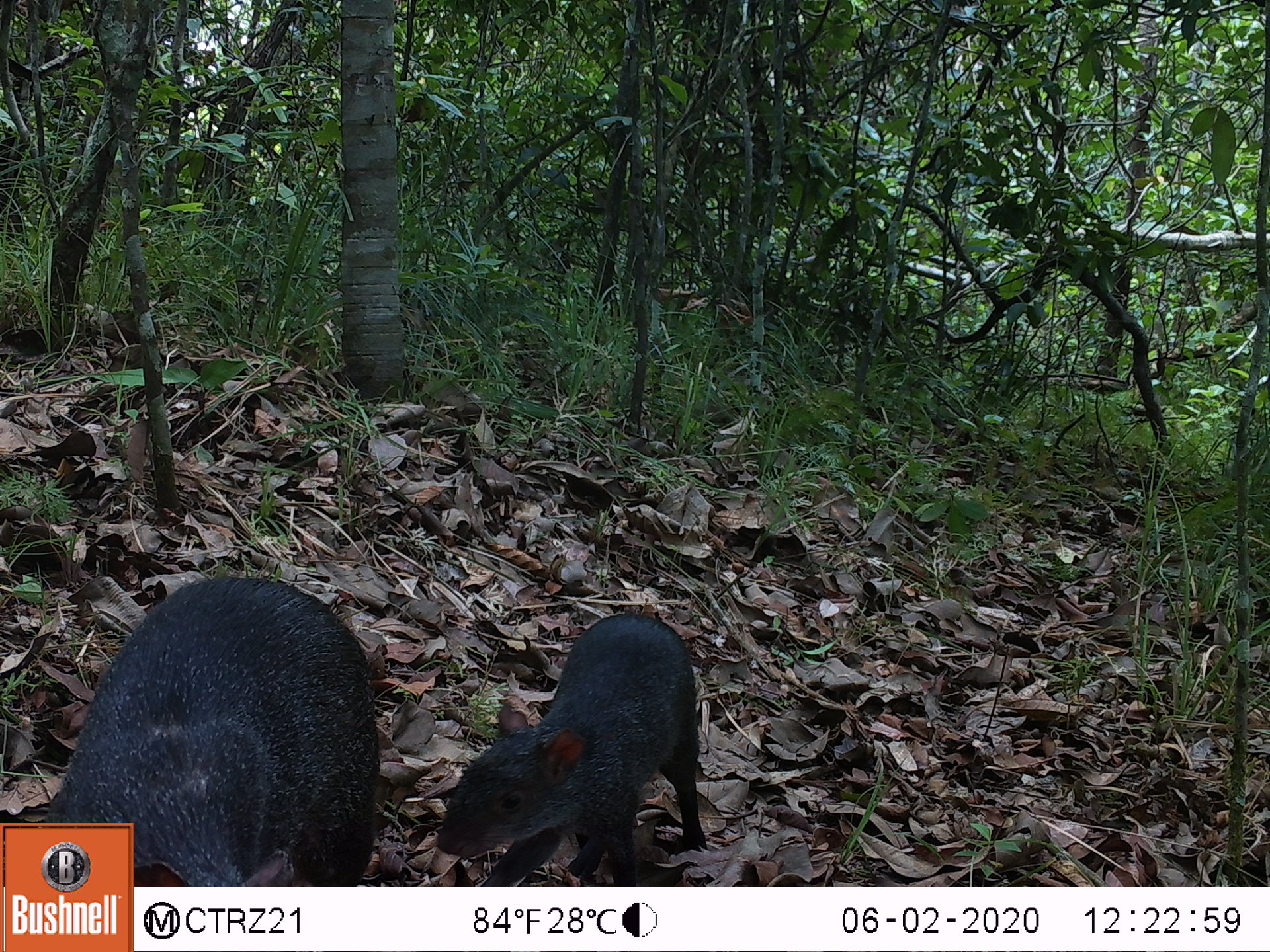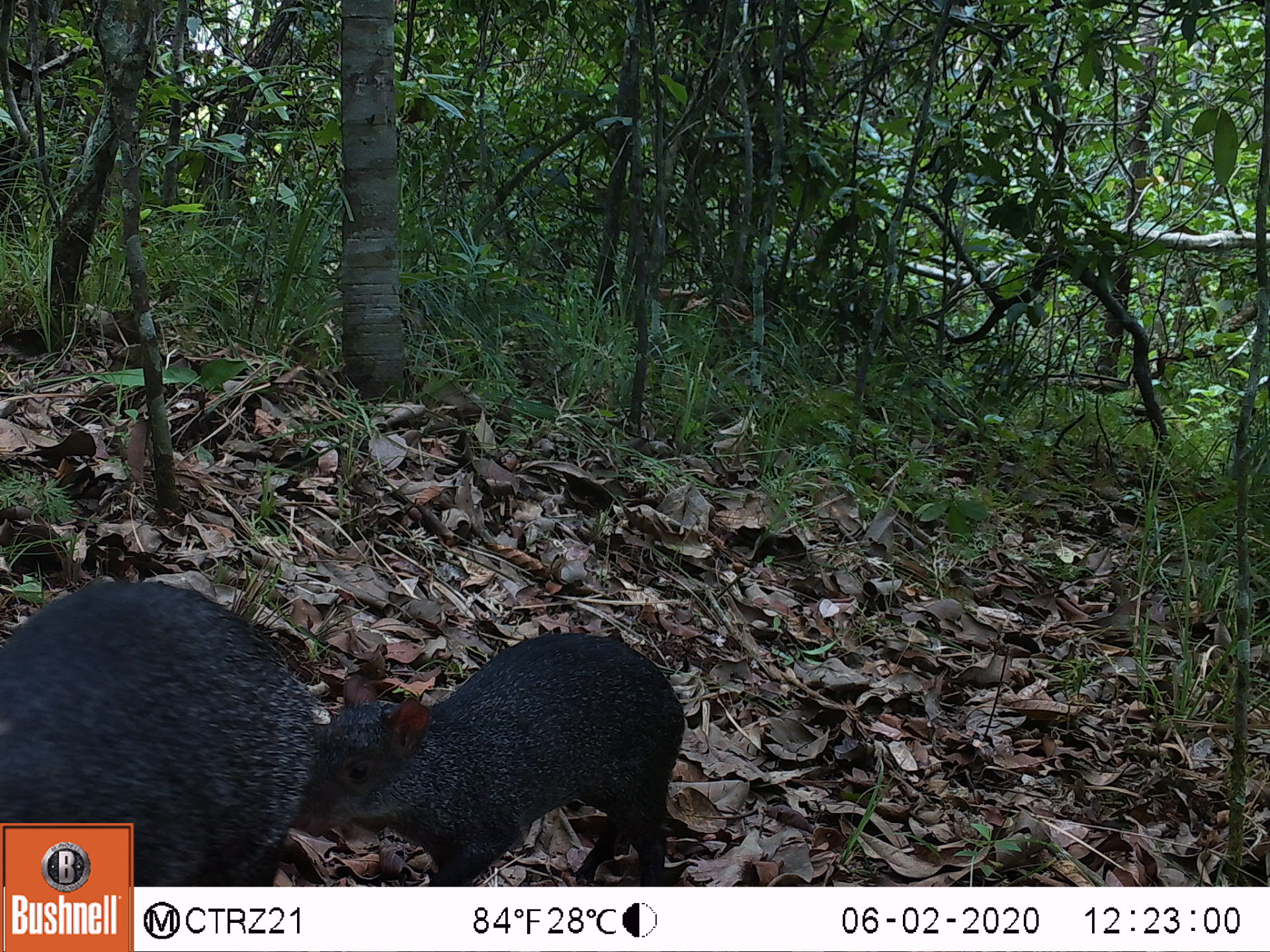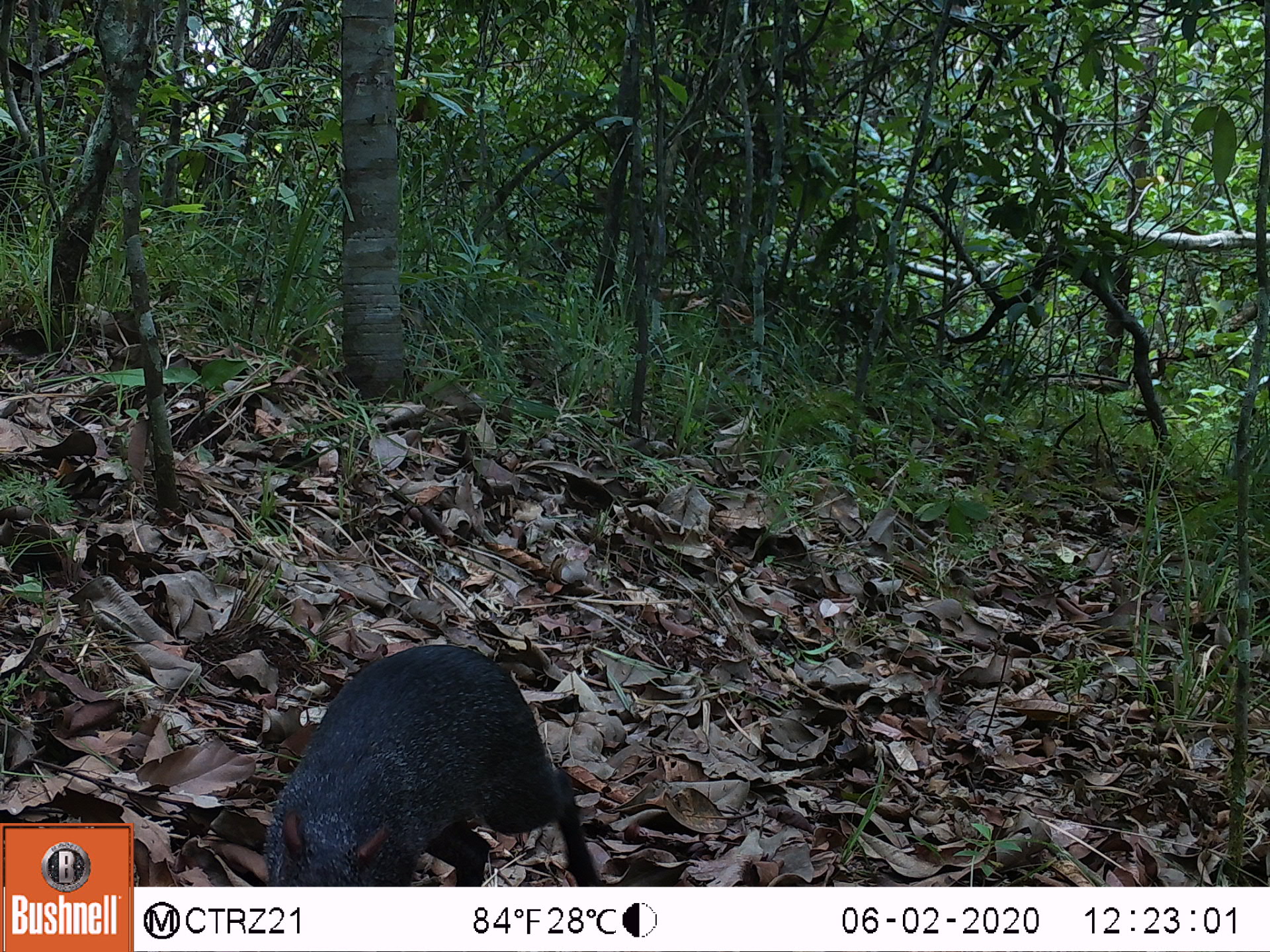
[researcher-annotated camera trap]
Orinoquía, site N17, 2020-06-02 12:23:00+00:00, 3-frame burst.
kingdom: Animalia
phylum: Chordata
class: Mammalia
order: Rodentia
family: Dasyproctidae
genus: Dasyprocta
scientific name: Dasyprocta fuliginosa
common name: black agouti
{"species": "black agouti (Dasyprocta fuliginosa)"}